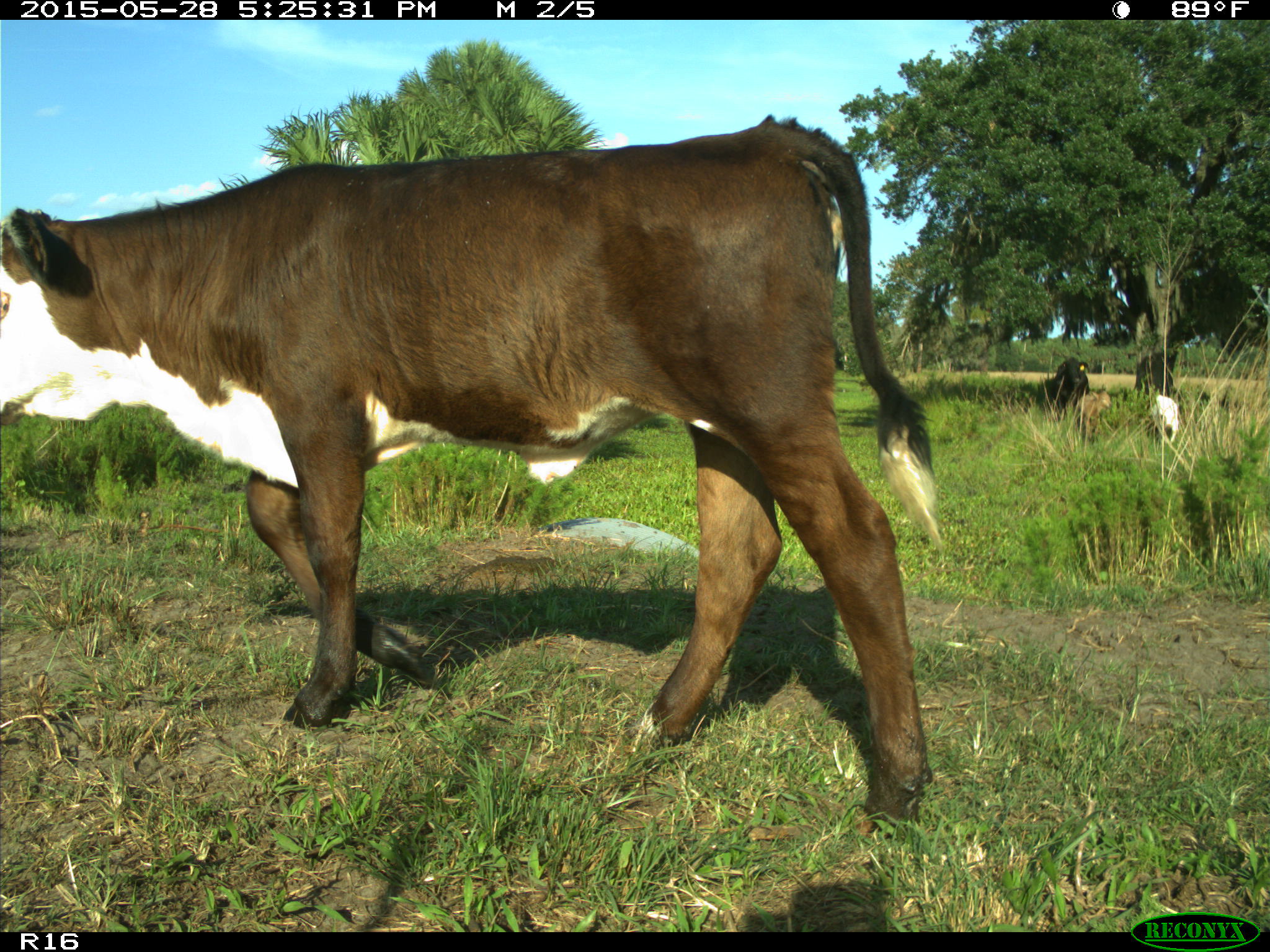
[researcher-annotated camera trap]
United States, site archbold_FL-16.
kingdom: Animalia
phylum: Chordata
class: Mammalia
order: Artiodactyla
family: Bovidae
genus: Bos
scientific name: Bos taurus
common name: domestic cow